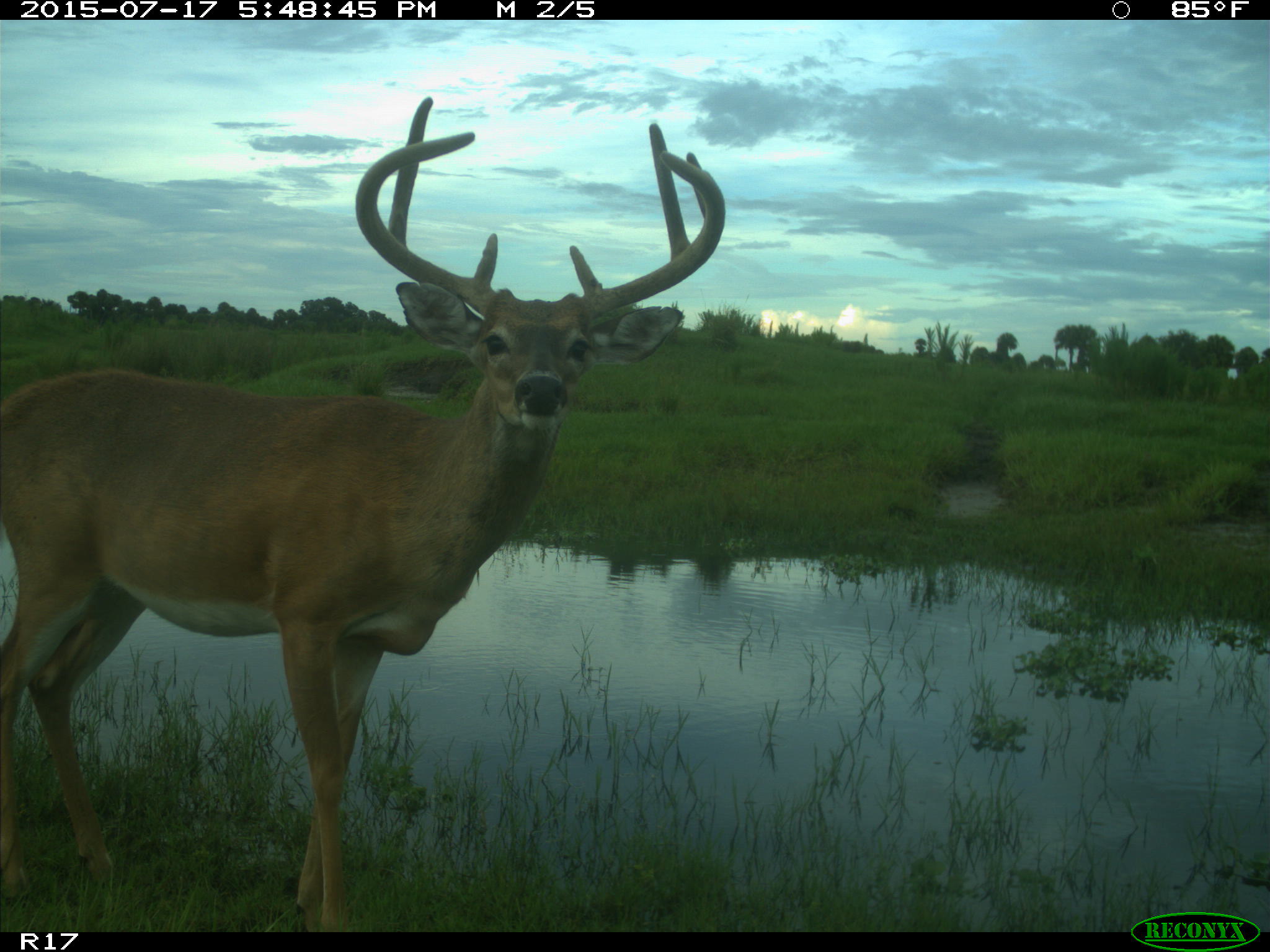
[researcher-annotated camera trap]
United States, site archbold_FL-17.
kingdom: Animalia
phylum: Chordata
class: Mammalia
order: Artiodactyla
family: Cervidae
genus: Odocoileus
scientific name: Odocoileus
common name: deer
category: unidentified deer